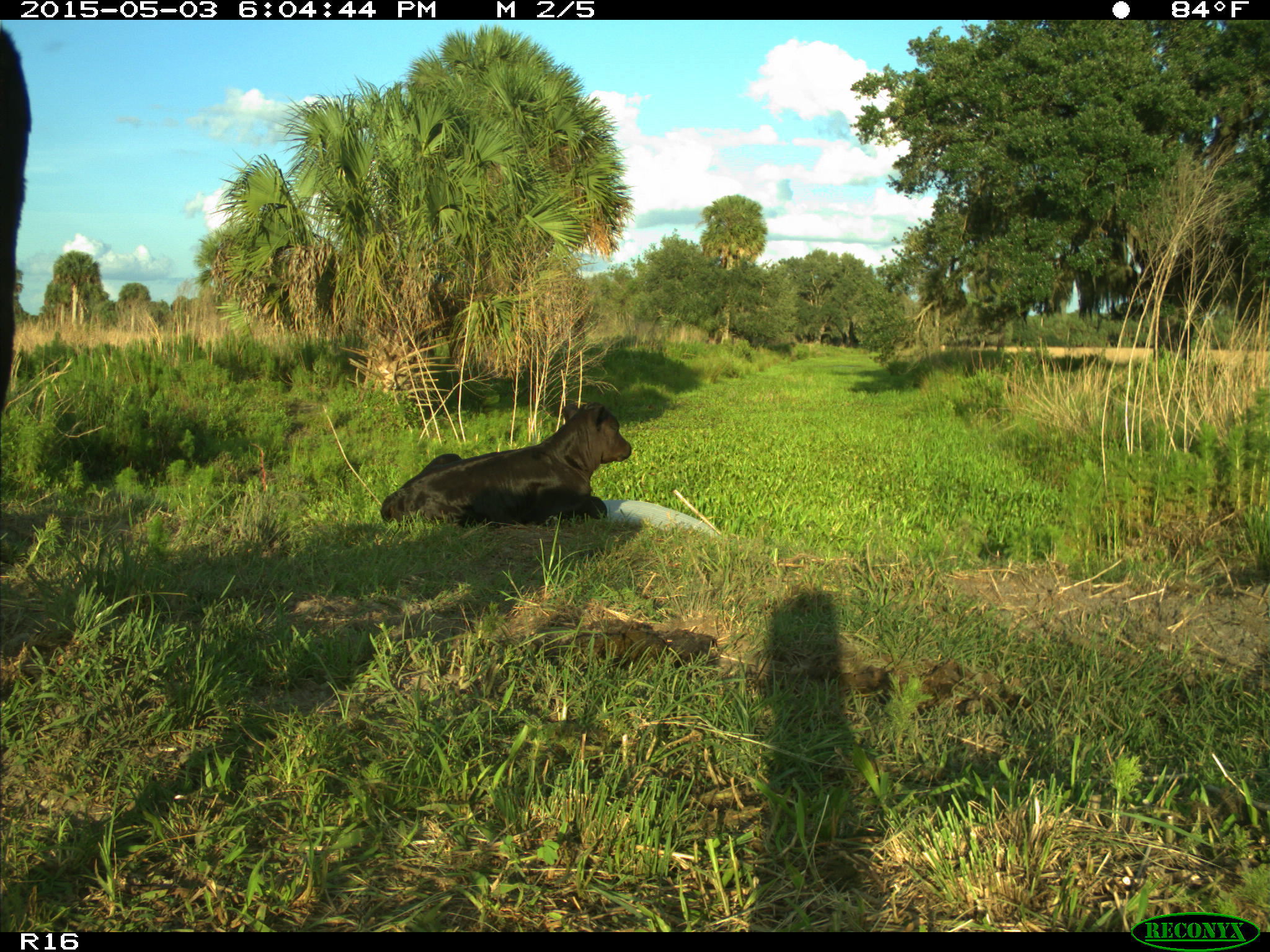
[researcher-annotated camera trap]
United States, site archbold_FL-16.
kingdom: Animalia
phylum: Chordata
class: Mammalia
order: Artiodactyla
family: Bovidae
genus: Bos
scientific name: Bos taurus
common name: domestic cow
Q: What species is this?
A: Bos taurus (domestic cow).